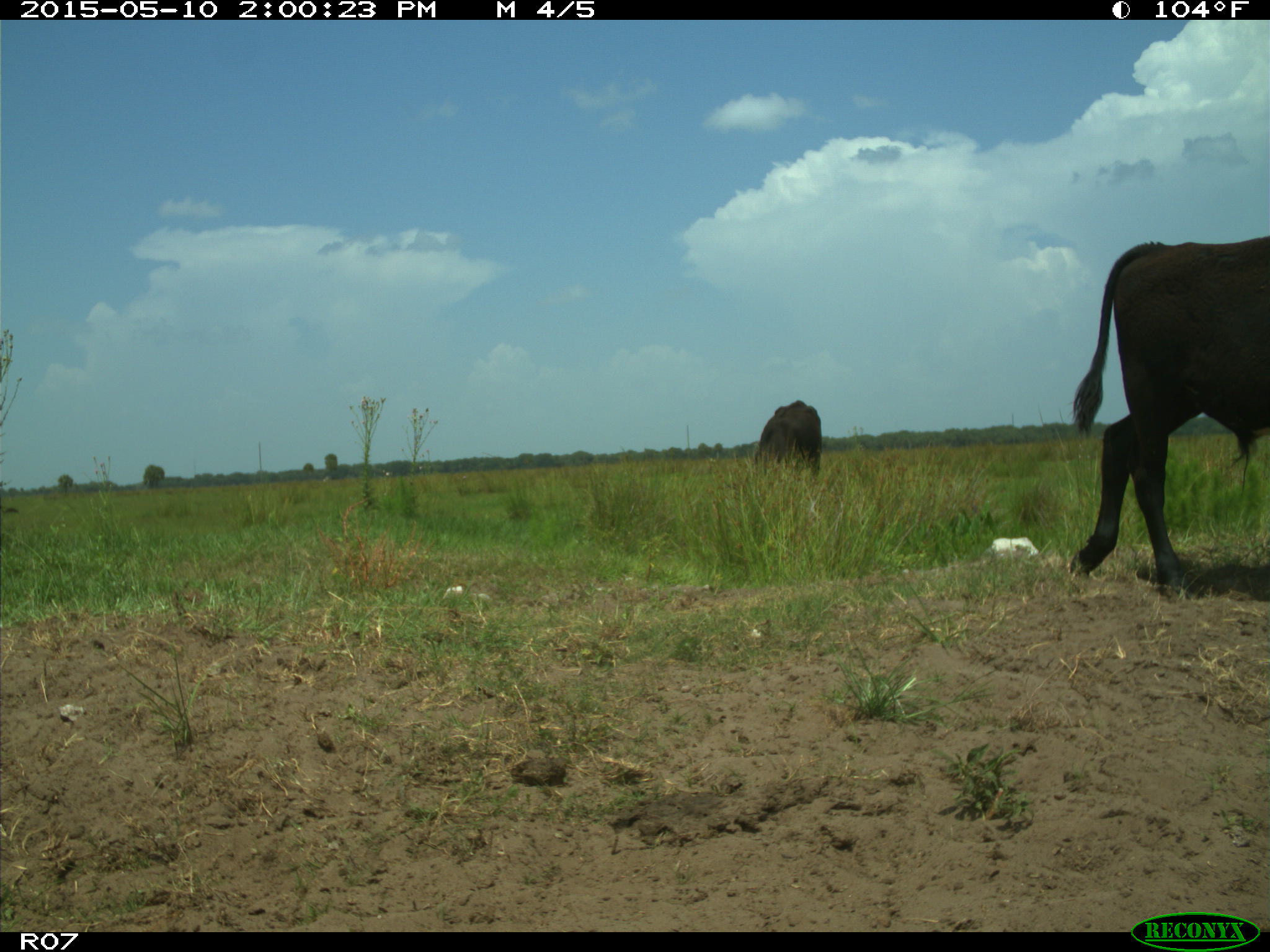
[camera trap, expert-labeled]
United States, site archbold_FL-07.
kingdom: Animalia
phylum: Chordata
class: Mammalia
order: Artiodactyla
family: Bovidae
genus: Bos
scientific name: Bos taurus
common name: domestic cow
Bos taurus (domestic cow).